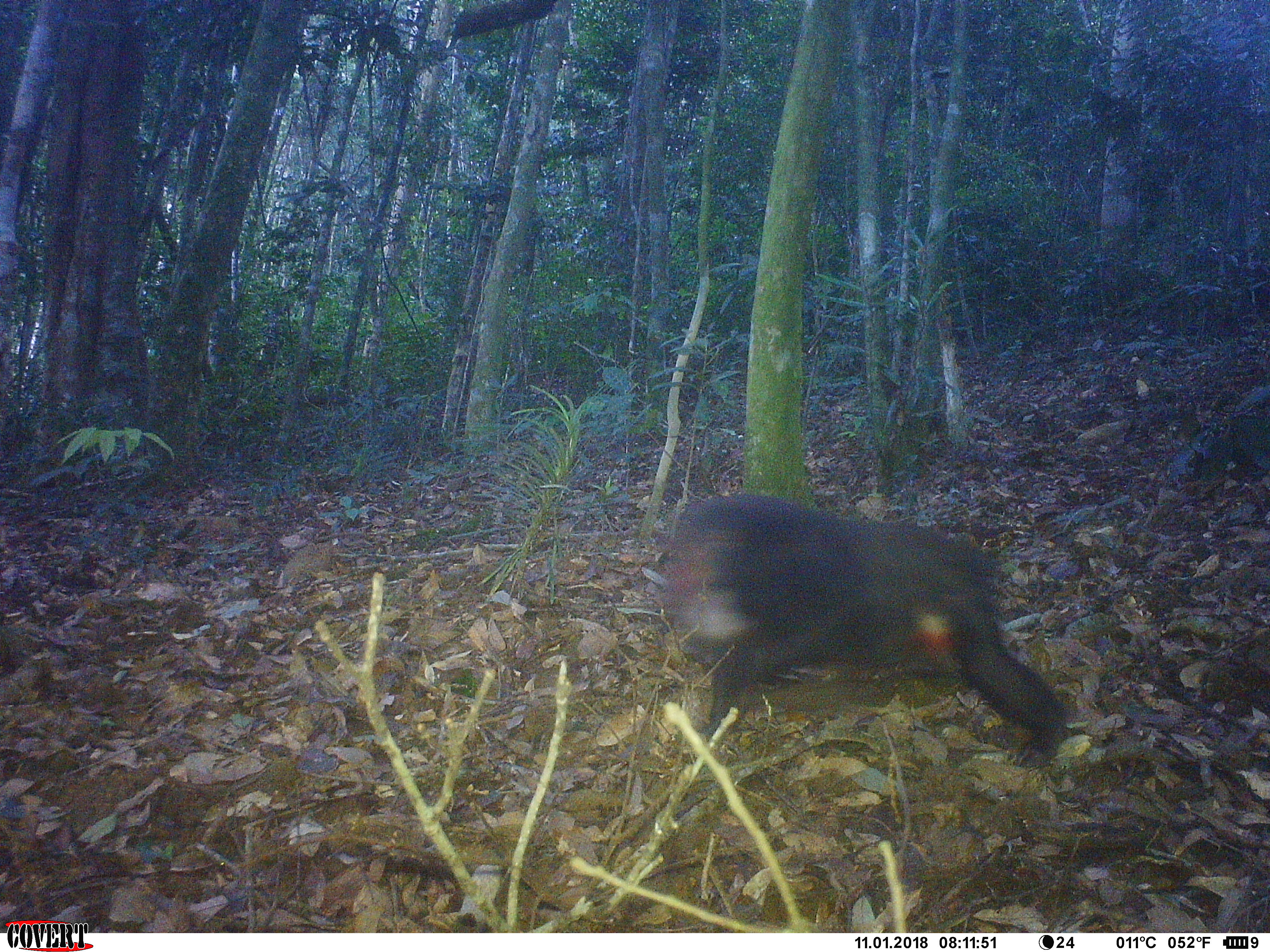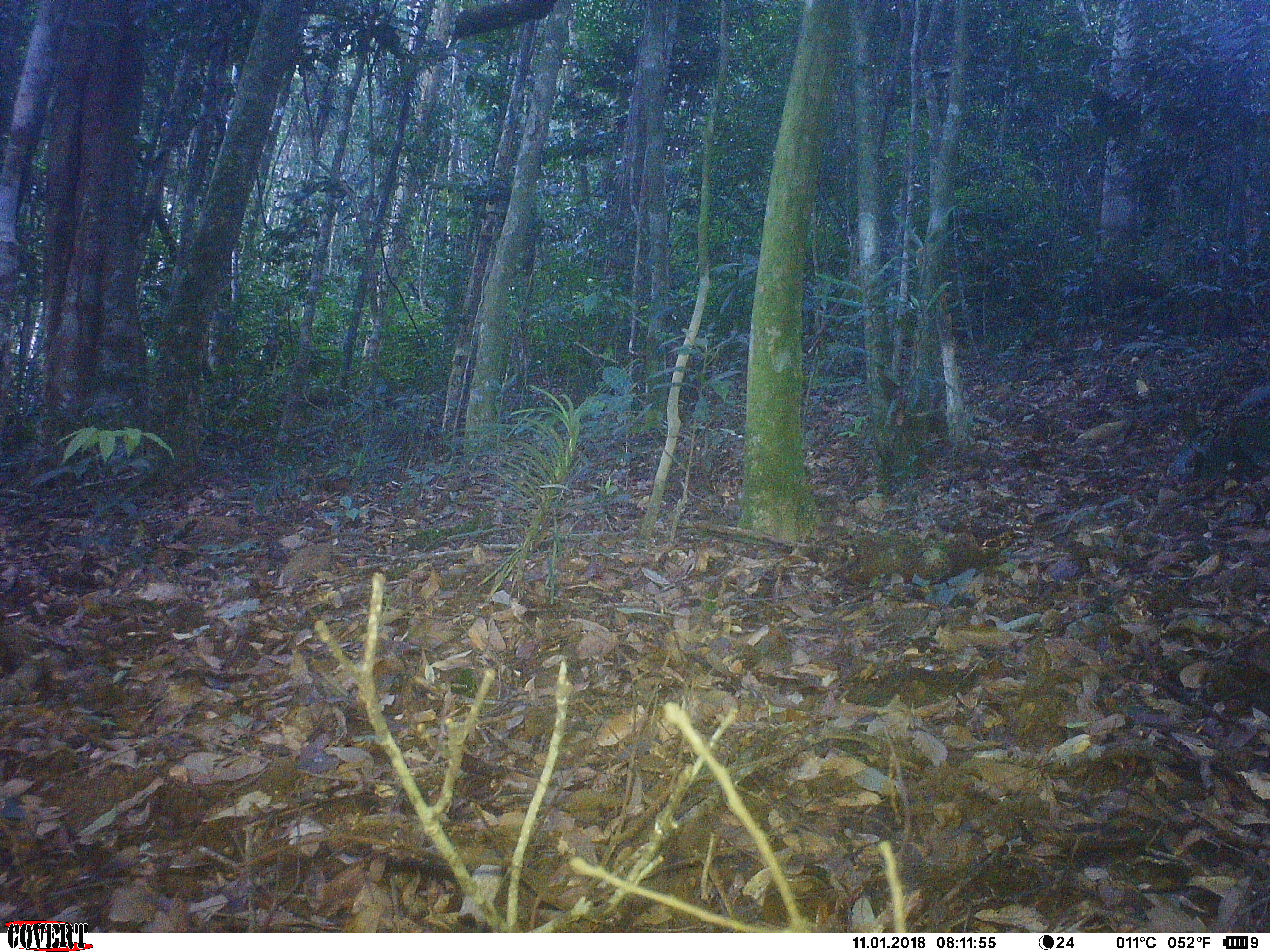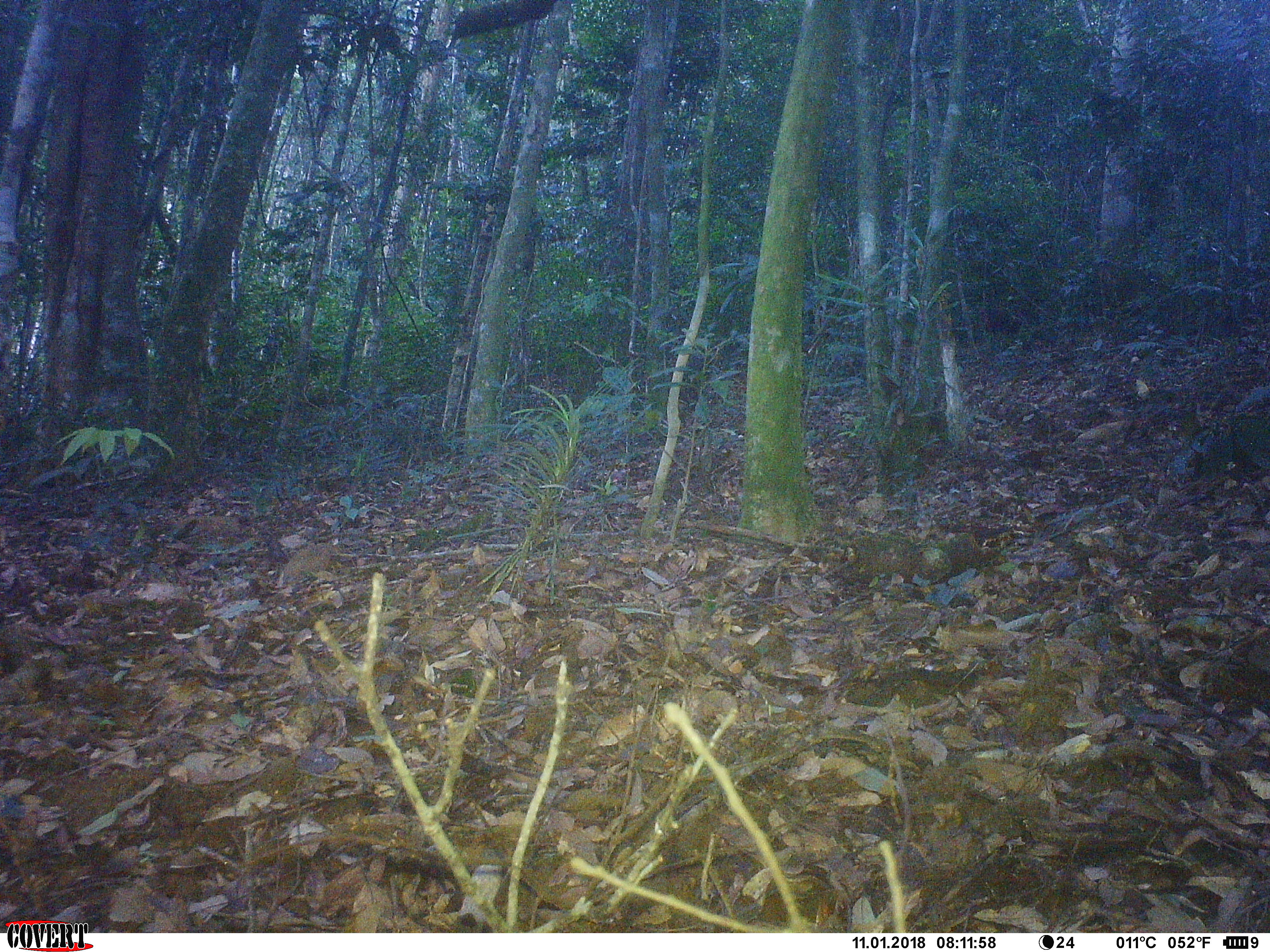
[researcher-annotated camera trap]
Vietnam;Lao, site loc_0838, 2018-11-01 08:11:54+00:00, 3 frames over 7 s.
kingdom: Animalia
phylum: Chordata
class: Mammalia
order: Primates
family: Cercopithecidae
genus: Macaca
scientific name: Macaca arctoides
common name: stump-tailed macaque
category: stump tailed macaque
Stump tailed macaque (stump-tailed macaque) (Macaca arctoides). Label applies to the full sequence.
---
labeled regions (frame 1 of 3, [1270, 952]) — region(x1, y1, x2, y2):
stump tailed macaque: region(660, 490, 1069, 766)